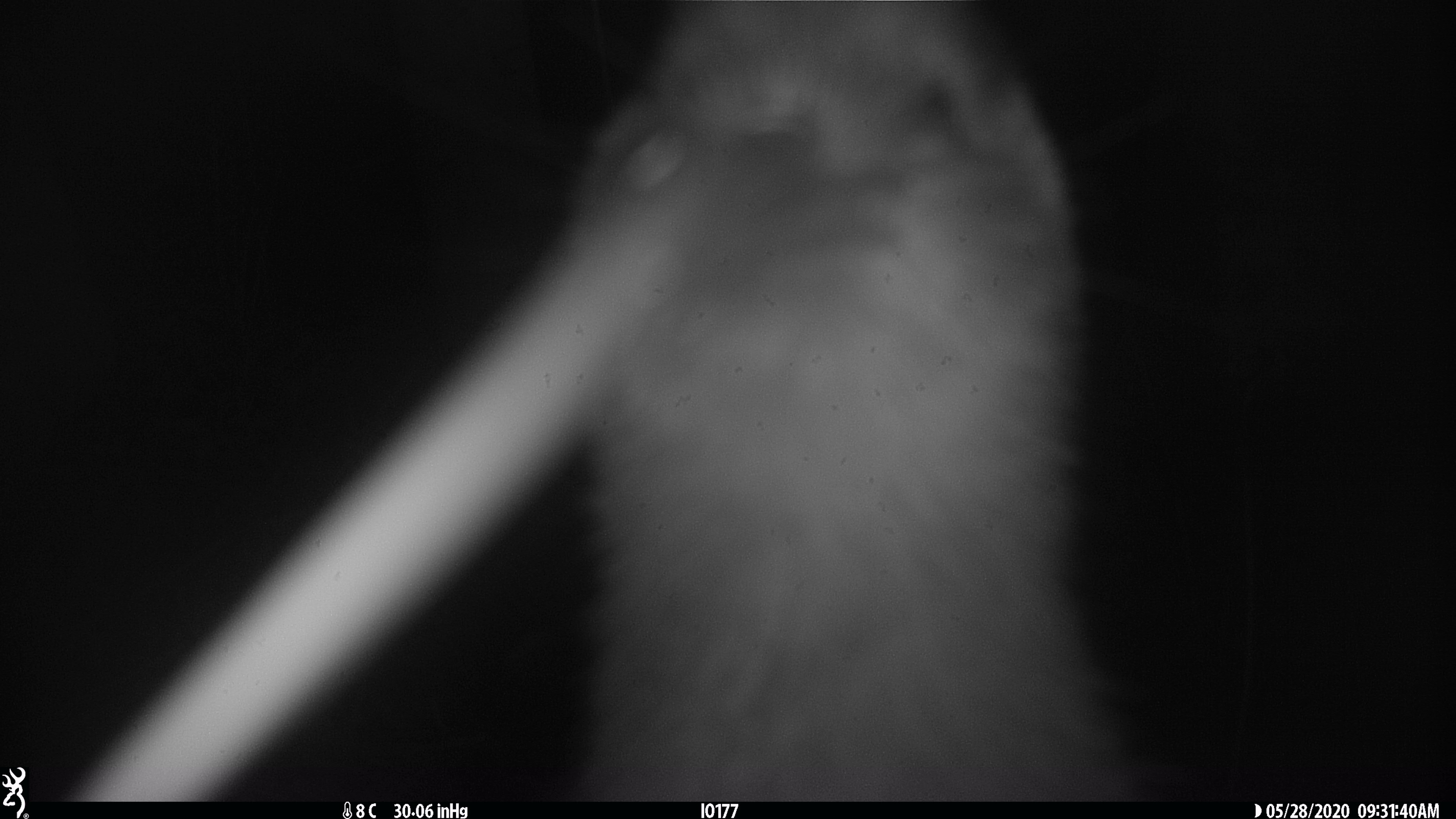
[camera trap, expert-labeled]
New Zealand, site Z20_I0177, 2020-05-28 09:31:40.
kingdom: Animalia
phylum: Chordata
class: Aves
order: Apterygiformes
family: Apterygidae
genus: Apteryx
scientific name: Apteryx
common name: kiwi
Kiwi (Apteryx).